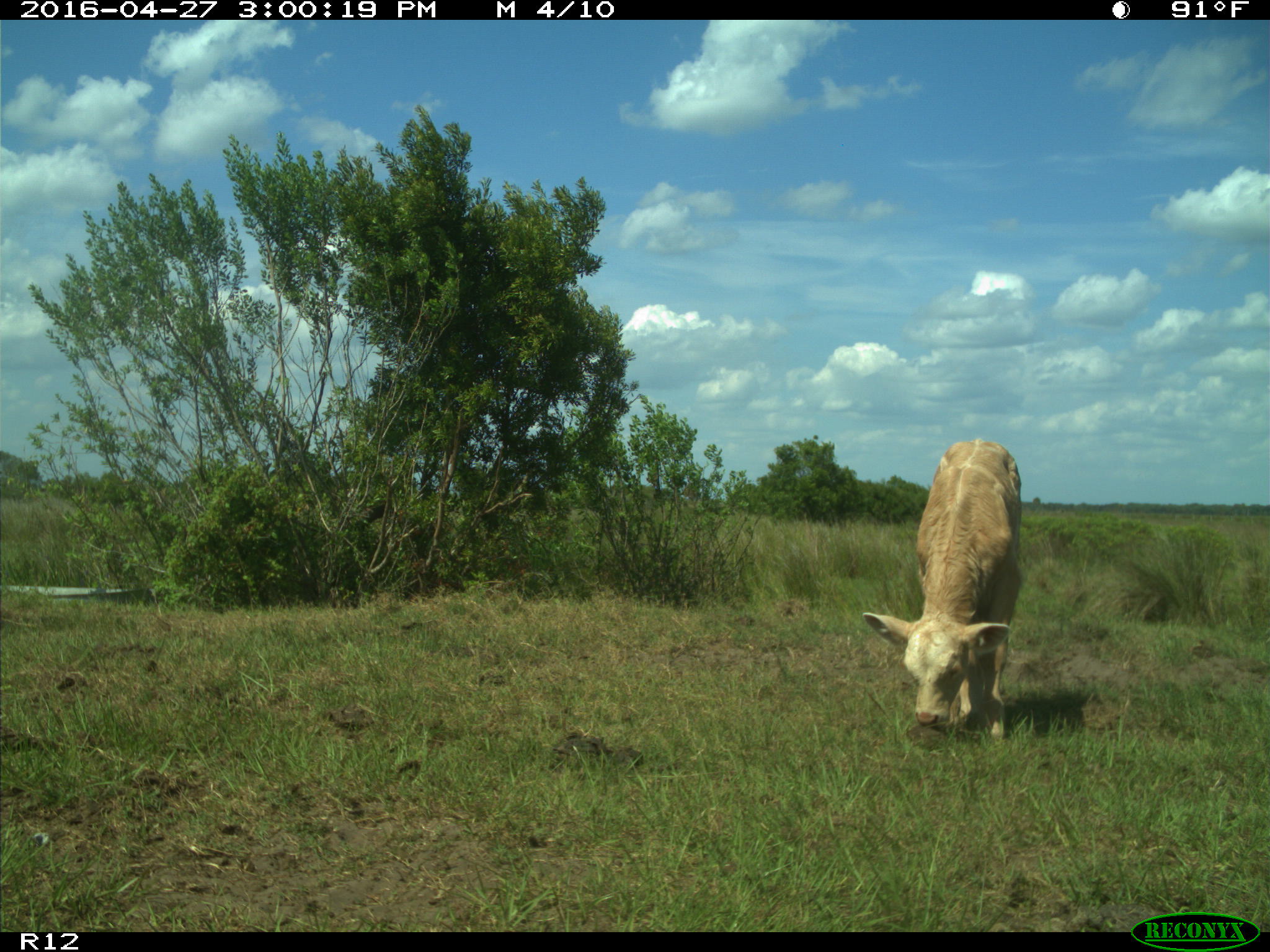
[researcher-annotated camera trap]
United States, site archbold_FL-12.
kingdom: Animalia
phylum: Chordata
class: Mammalia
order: Artiodactyla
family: Bovidae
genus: Bos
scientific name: Bos taurus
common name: domestic cow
Bos taurus (domestic cow).